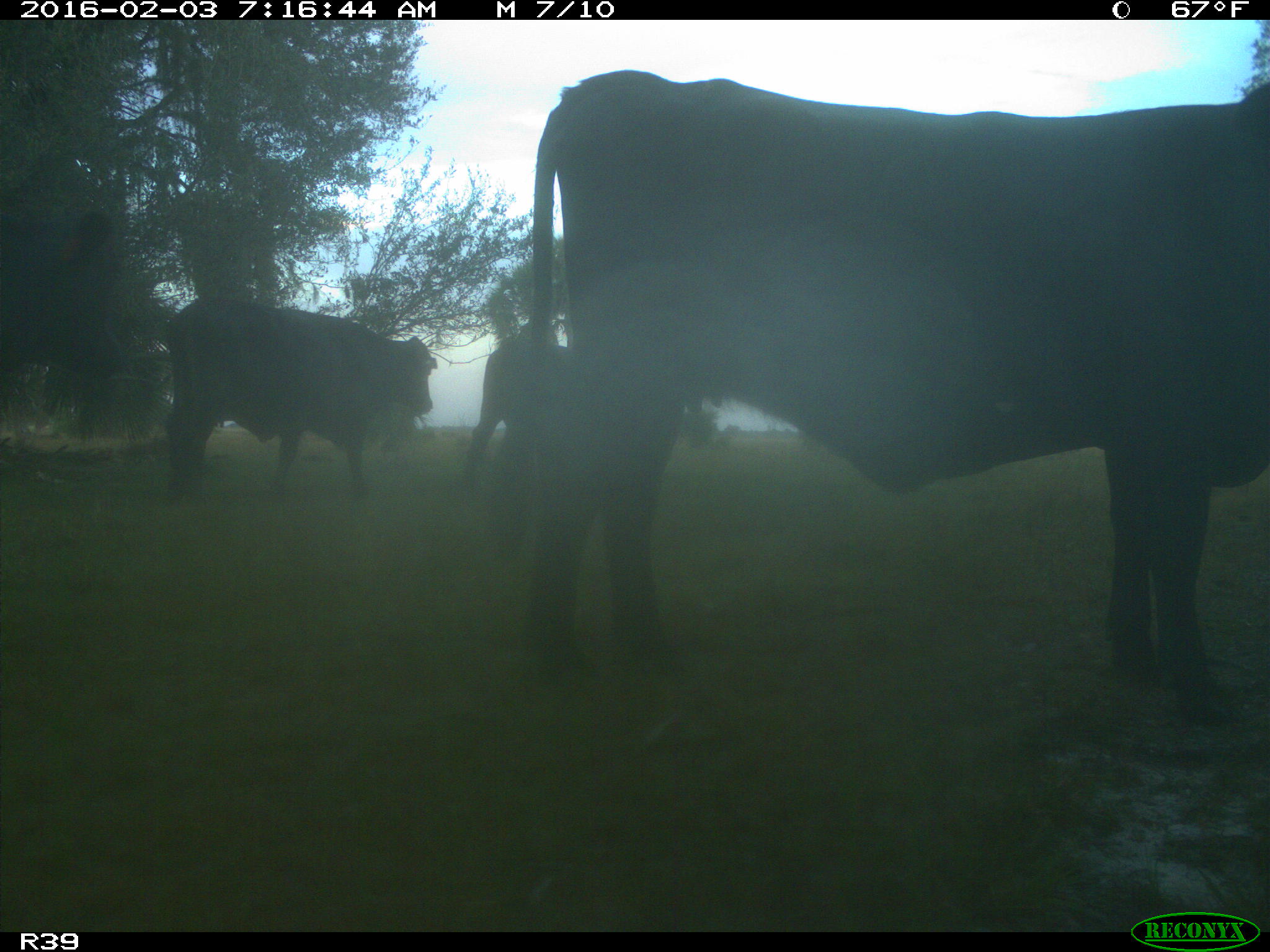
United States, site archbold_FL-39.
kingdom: Animalia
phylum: Chordata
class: Mammalia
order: Artiodactyla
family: Bovidae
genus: Bos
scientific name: Bos taurus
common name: domestic cow